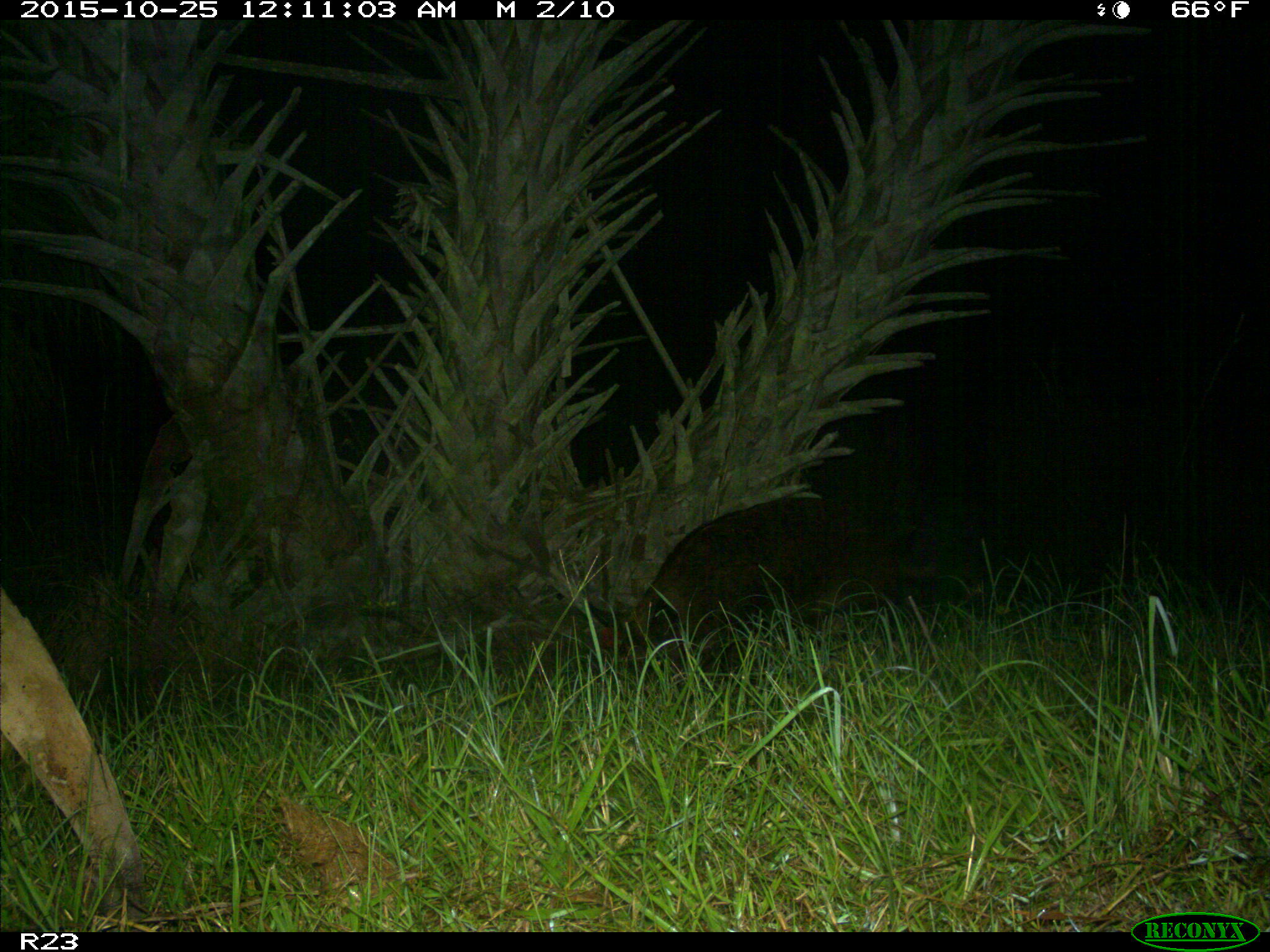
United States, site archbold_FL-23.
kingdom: Animalia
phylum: Chordata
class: Mammalia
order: Artiodactyla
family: Suidae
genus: Sus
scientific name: Sus scrofa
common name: wild boar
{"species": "Sus scrofa (wild boar)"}